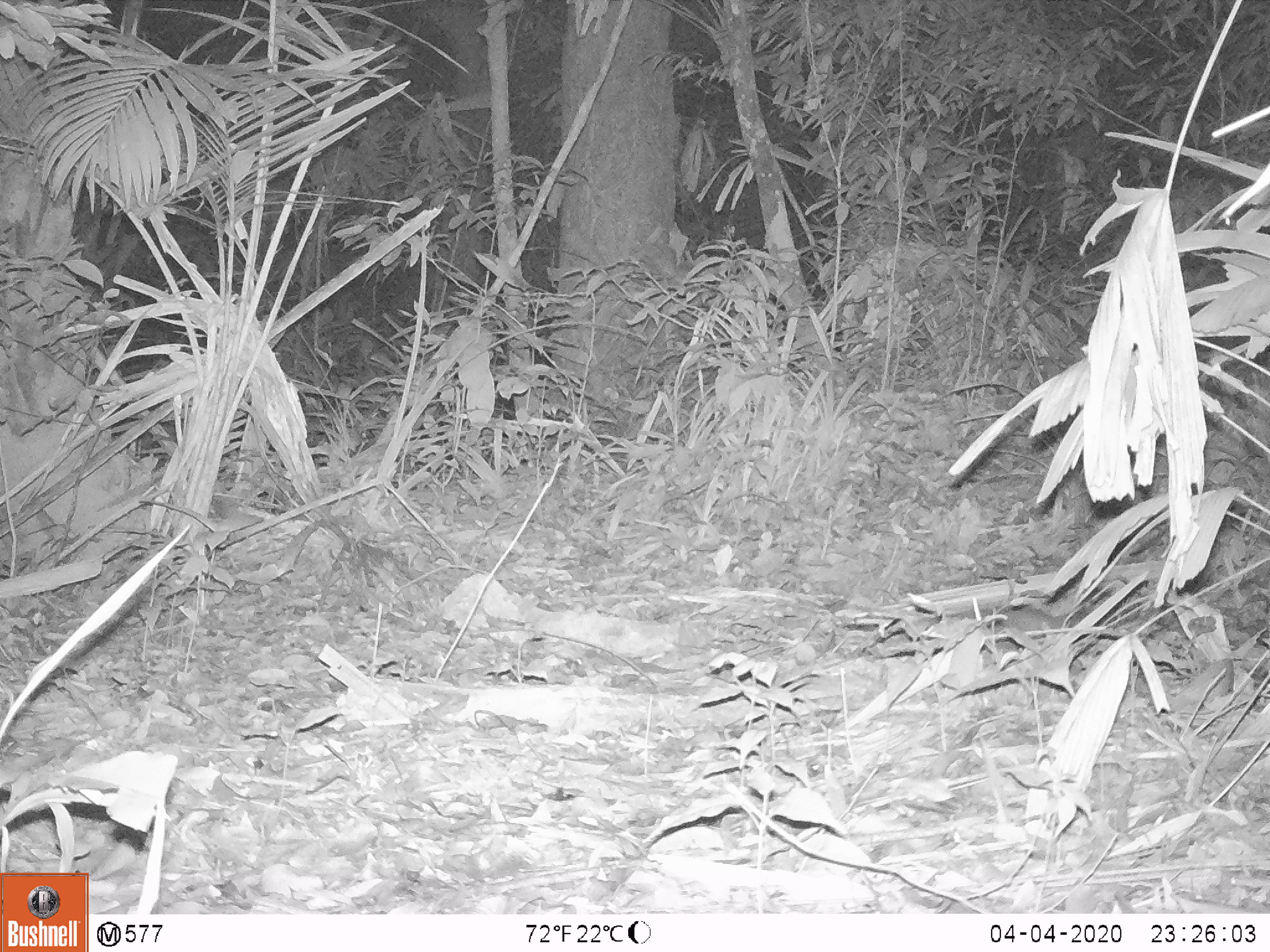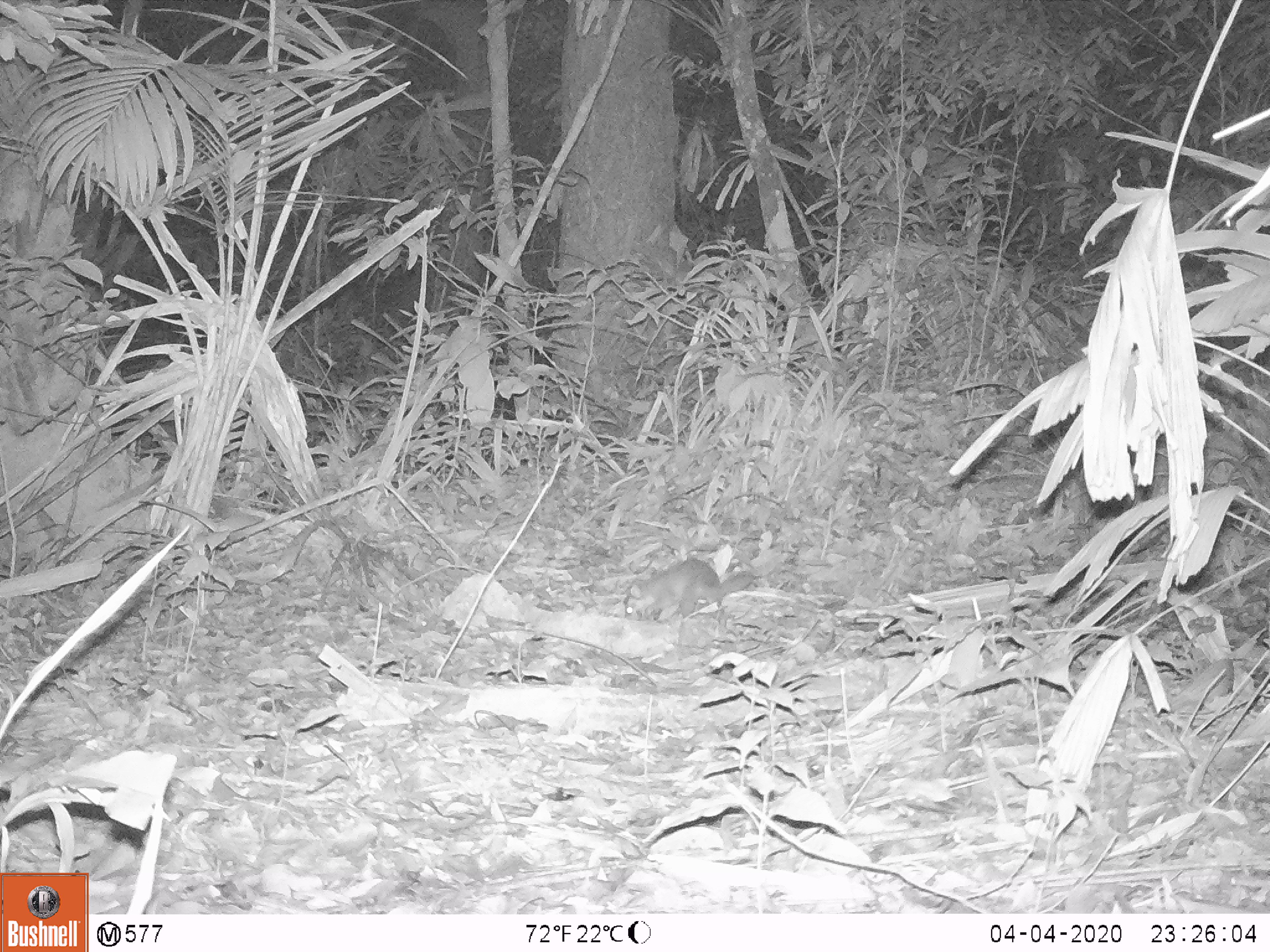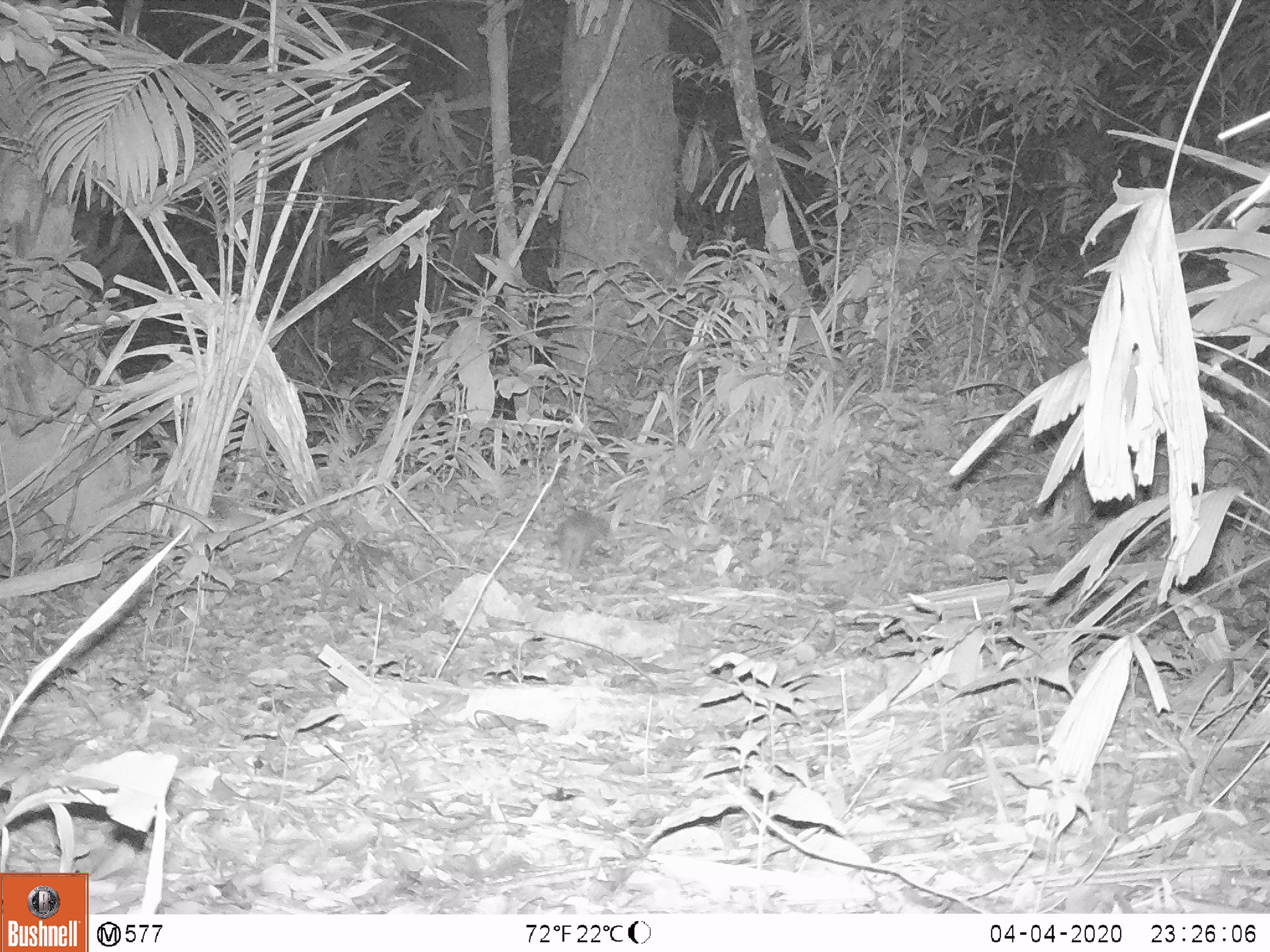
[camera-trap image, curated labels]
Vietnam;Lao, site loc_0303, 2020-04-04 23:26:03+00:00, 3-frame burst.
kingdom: Animalia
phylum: Chordata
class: Mammalia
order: Carnivora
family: Mustelidae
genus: Melogale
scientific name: Melogale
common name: ferret badger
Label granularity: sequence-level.